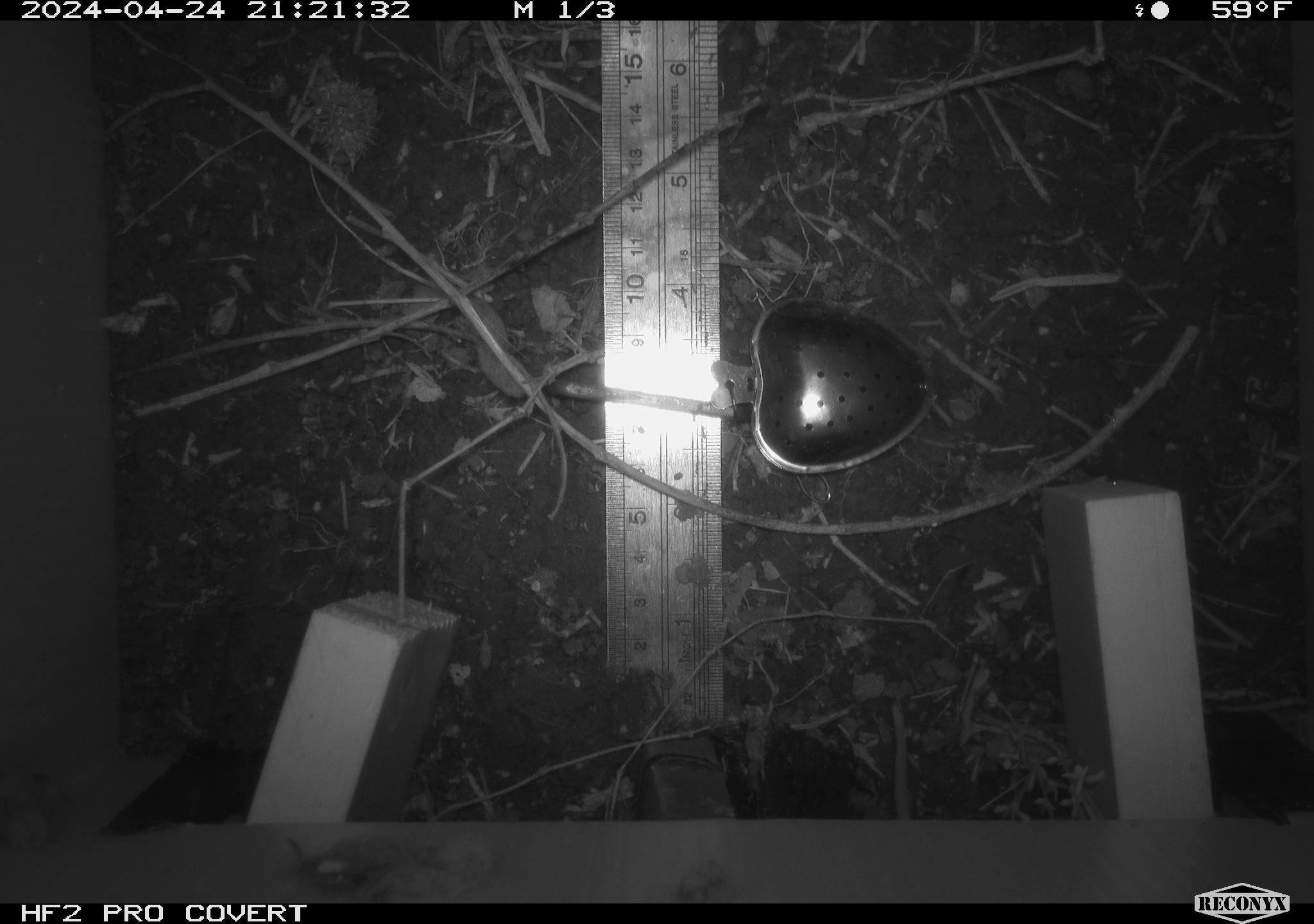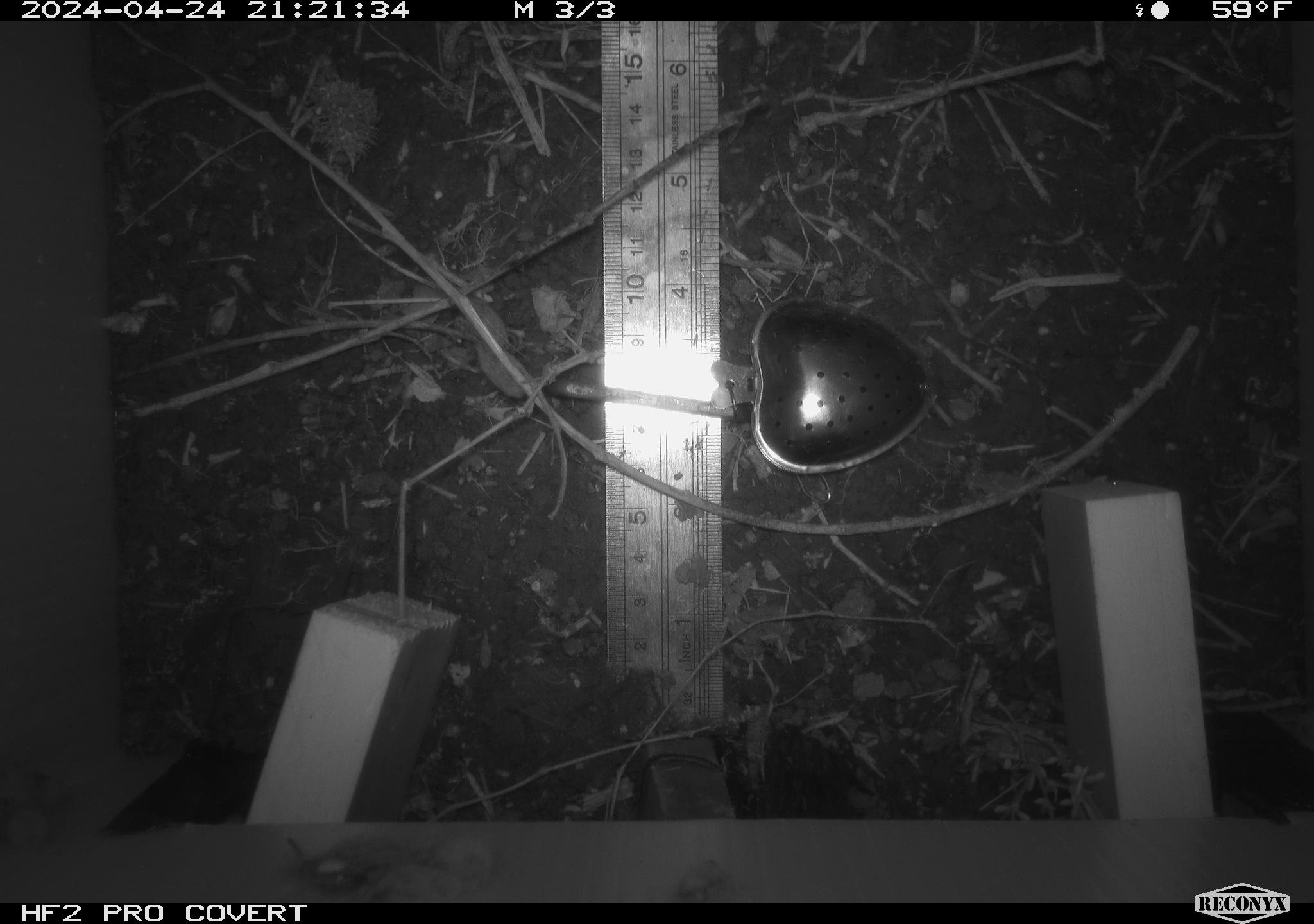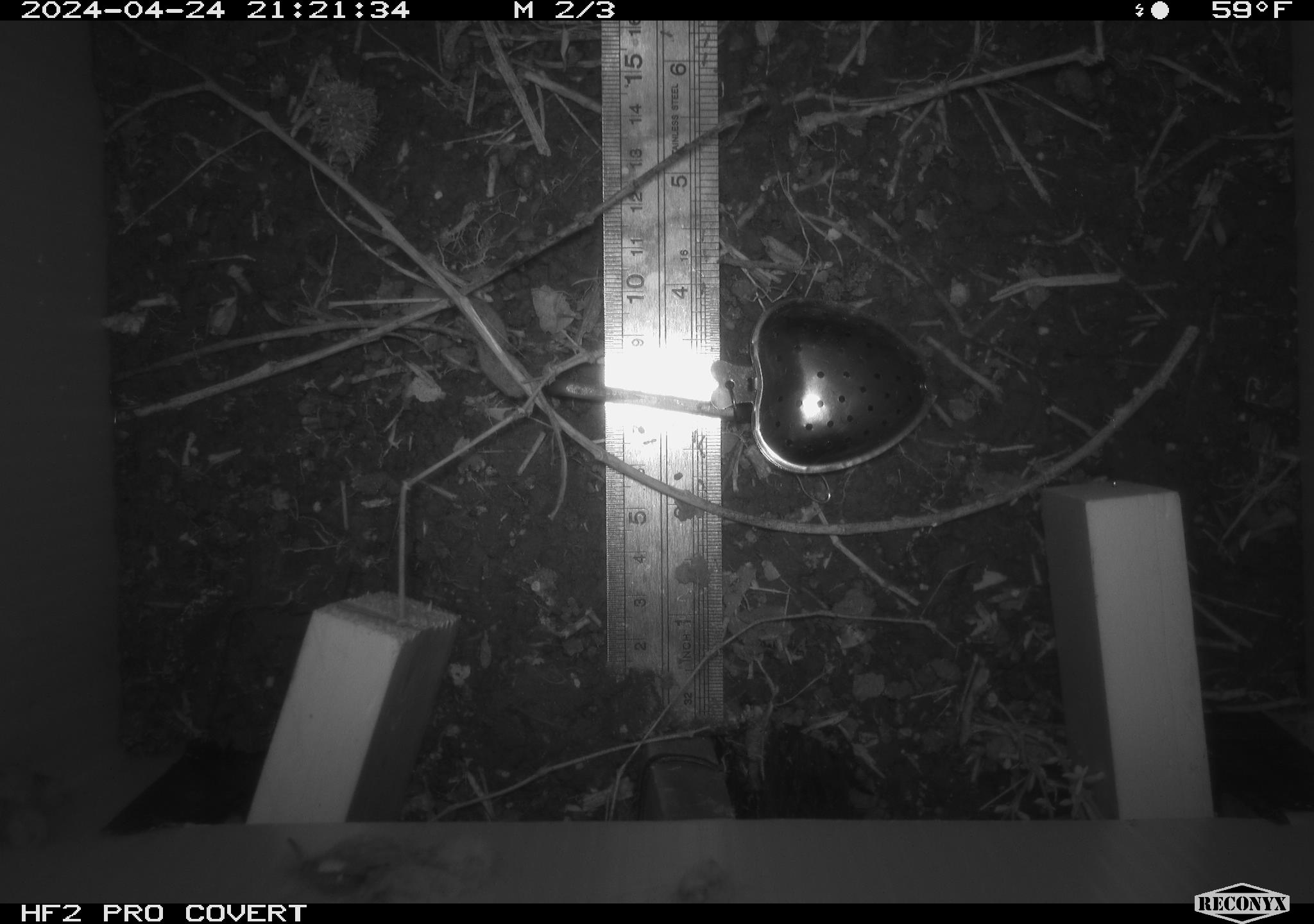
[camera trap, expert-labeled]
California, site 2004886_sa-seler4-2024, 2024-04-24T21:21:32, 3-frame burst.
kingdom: Animalia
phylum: Chordata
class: Mammalia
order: Rodentia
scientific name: Rodentia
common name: mouse species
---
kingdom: Animalia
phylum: Arthropoda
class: Insecta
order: Lepidoptera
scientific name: Lepidoptera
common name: butterflies and moths